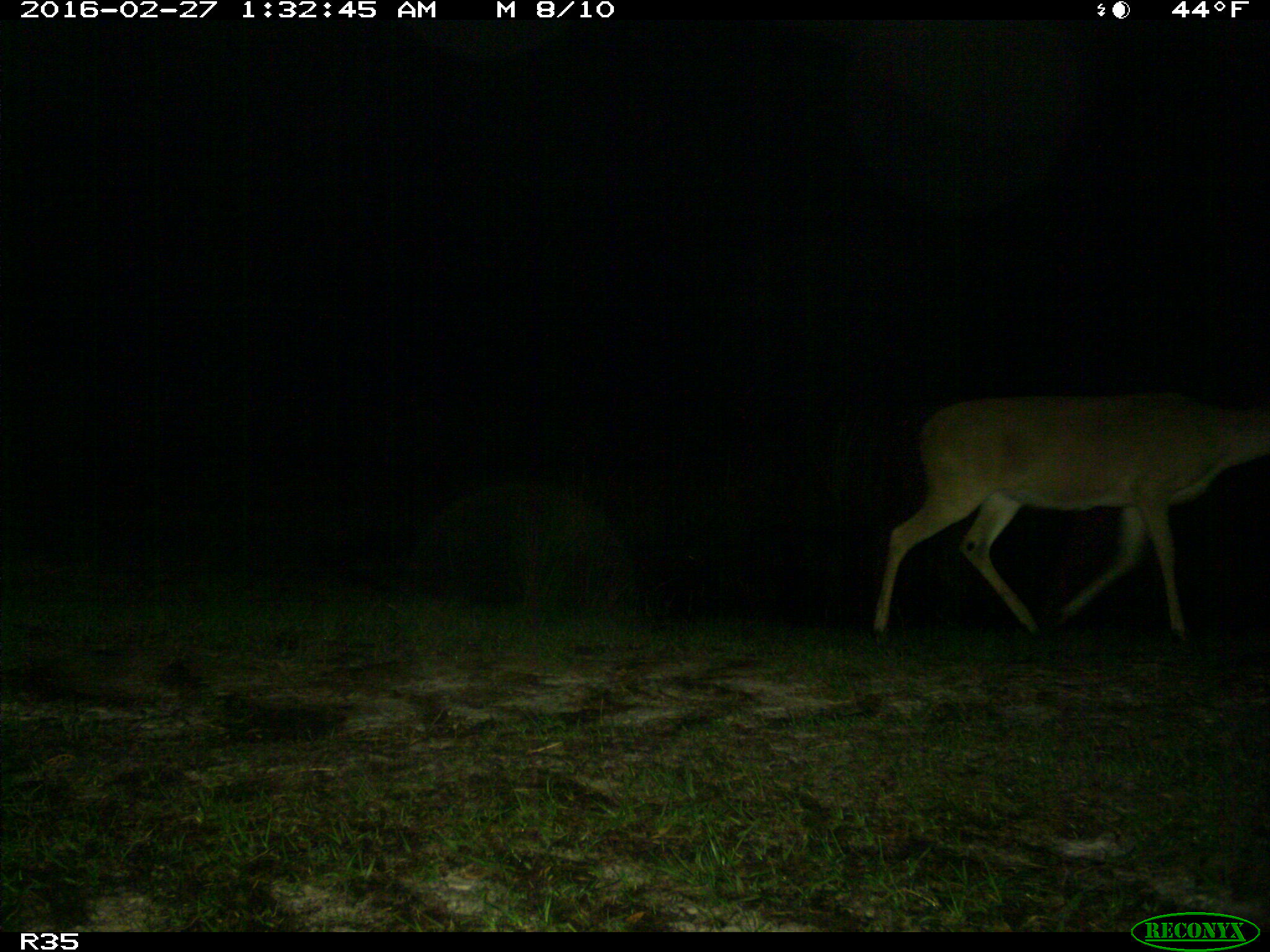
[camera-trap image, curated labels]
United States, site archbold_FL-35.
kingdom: Animalia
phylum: Chordata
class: Mammalia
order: Artiodactyla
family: Cervidae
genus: Odocoileus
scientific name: Odocoileus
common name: deer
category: unidentified deer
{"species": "unidentified deer (deer) (Odocoileus)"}